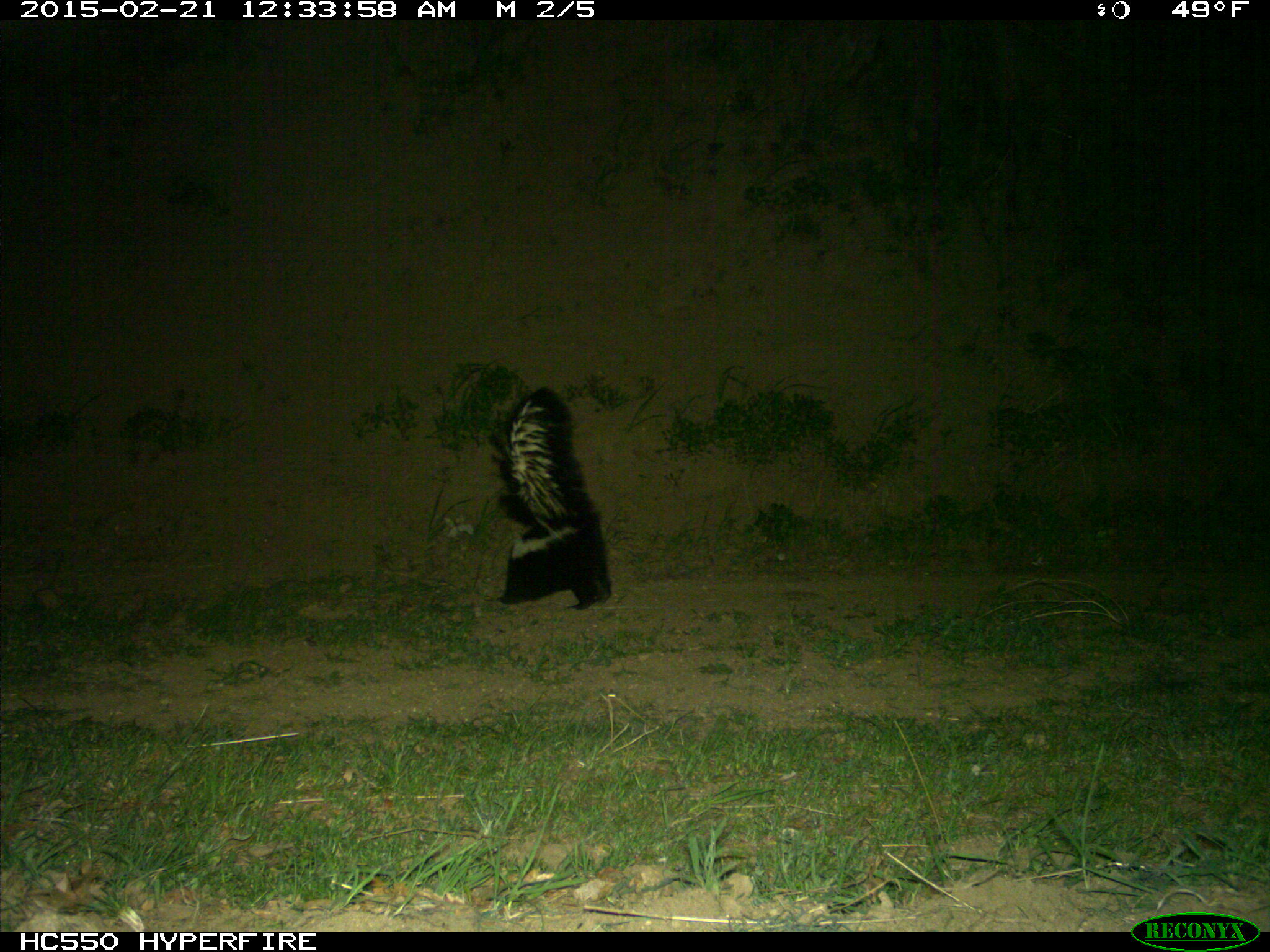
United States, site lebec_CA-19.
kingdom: Animalia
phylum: Chordata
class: Mammalia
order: Carnivora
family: Mephitidae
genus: Mephitis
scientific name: Mephitis mephitis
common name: striped skunk